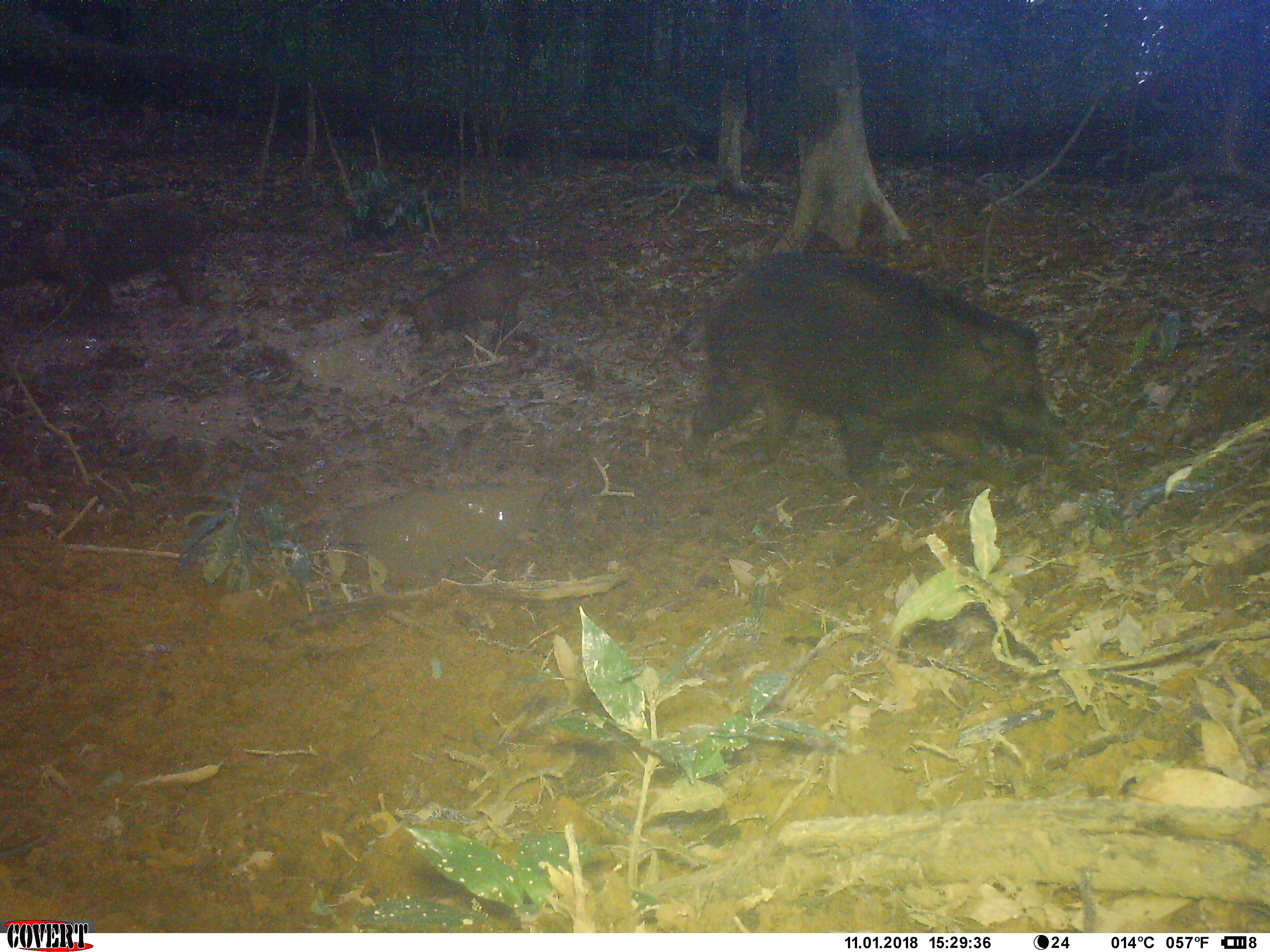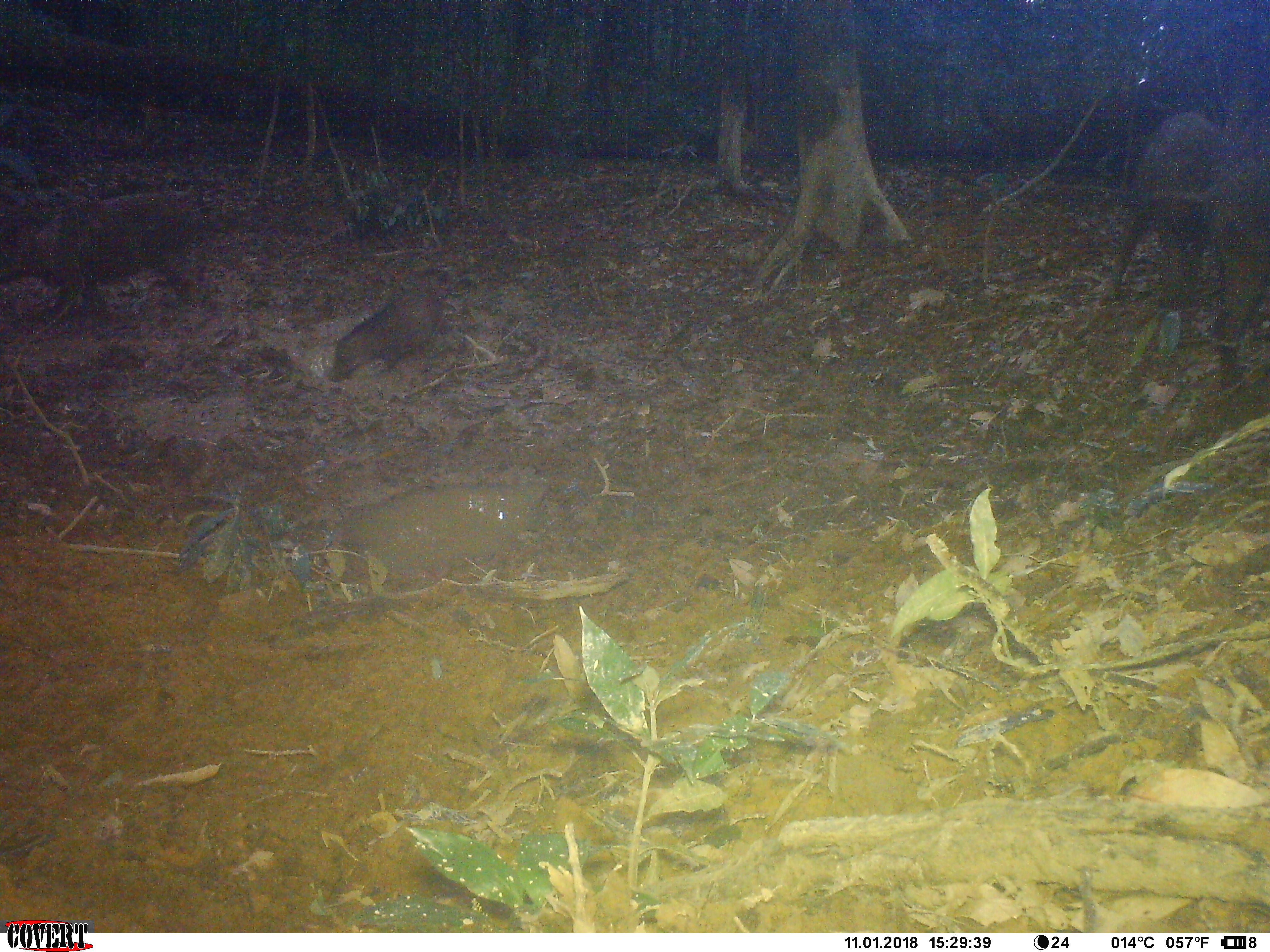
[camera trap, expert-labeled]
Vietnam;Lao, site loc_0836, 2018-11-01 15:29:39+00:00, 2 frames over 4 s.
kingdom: Animalia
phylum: Chordata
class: Mammalia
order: Artiodactyla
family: Suidae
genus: Sus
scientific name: Sus scrofa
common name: eurasian wild pig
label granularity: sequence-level